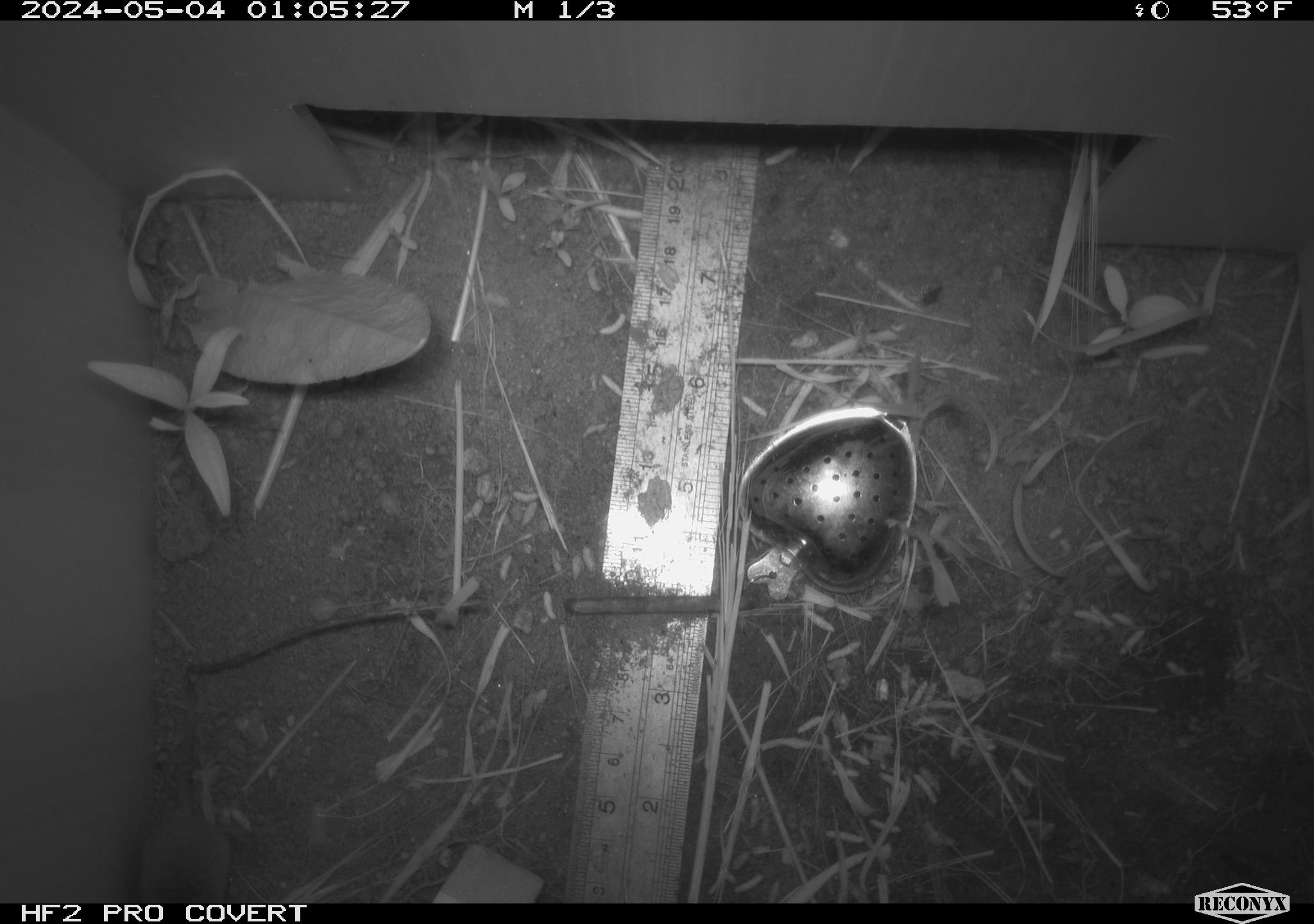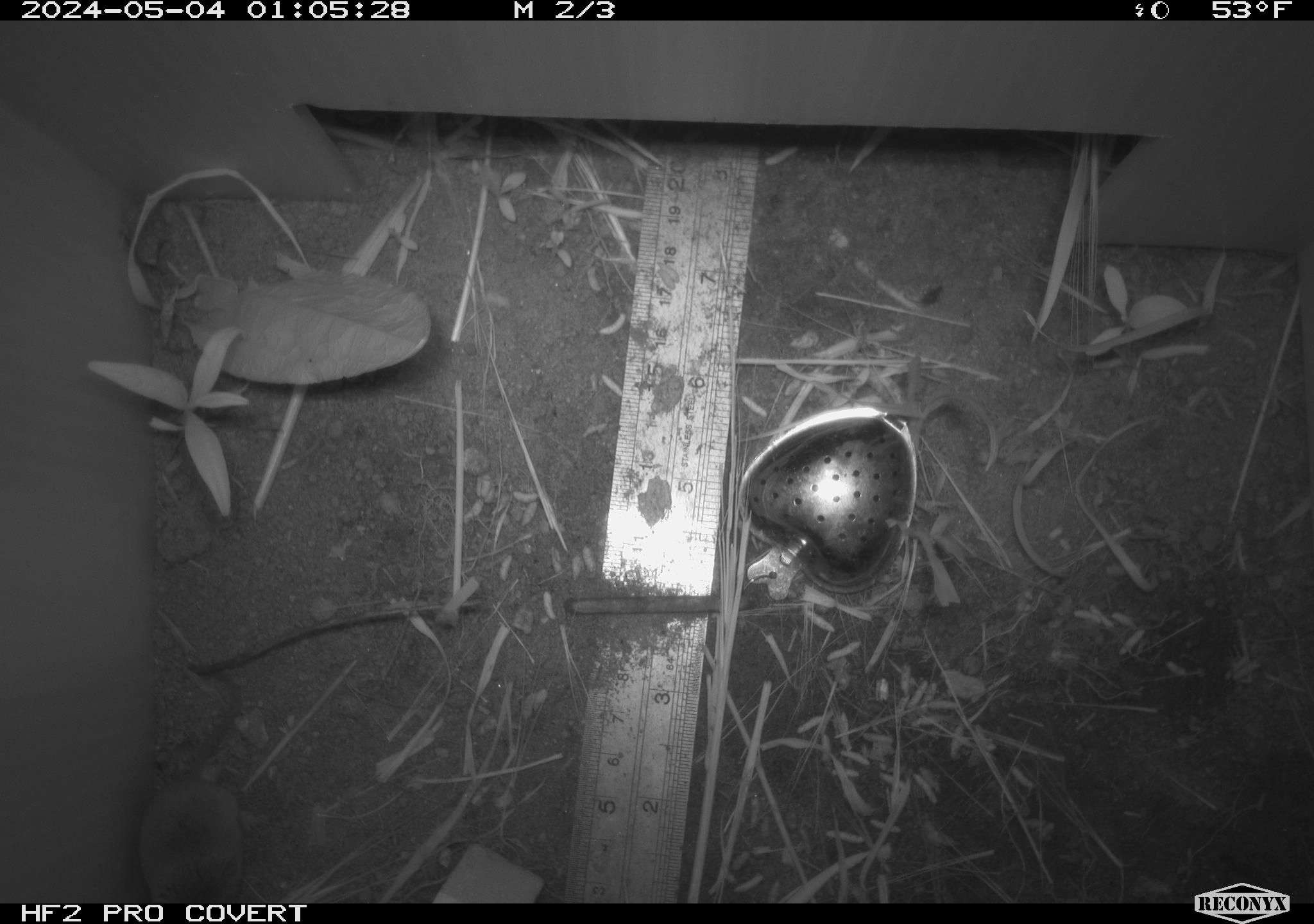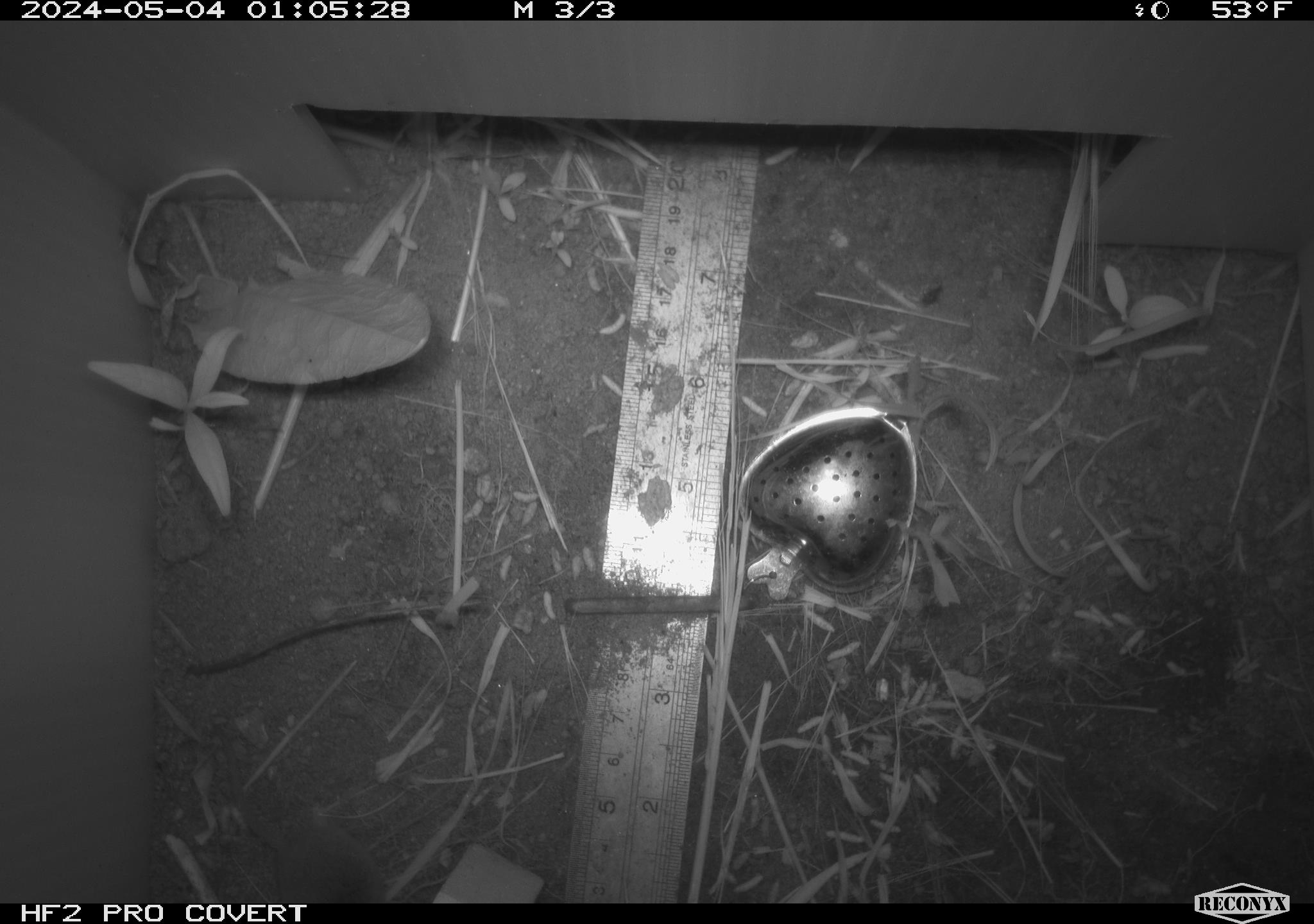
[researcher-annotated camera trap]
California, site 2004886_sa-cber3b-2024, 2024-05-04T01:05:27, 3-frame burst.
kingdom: Animalia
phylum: Chordata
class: Mammalia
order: Eulipotyphla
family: Soricidae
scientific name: Soricidae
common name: shrews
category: soricidae family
Soricidae family (shrews) (Soricidae).